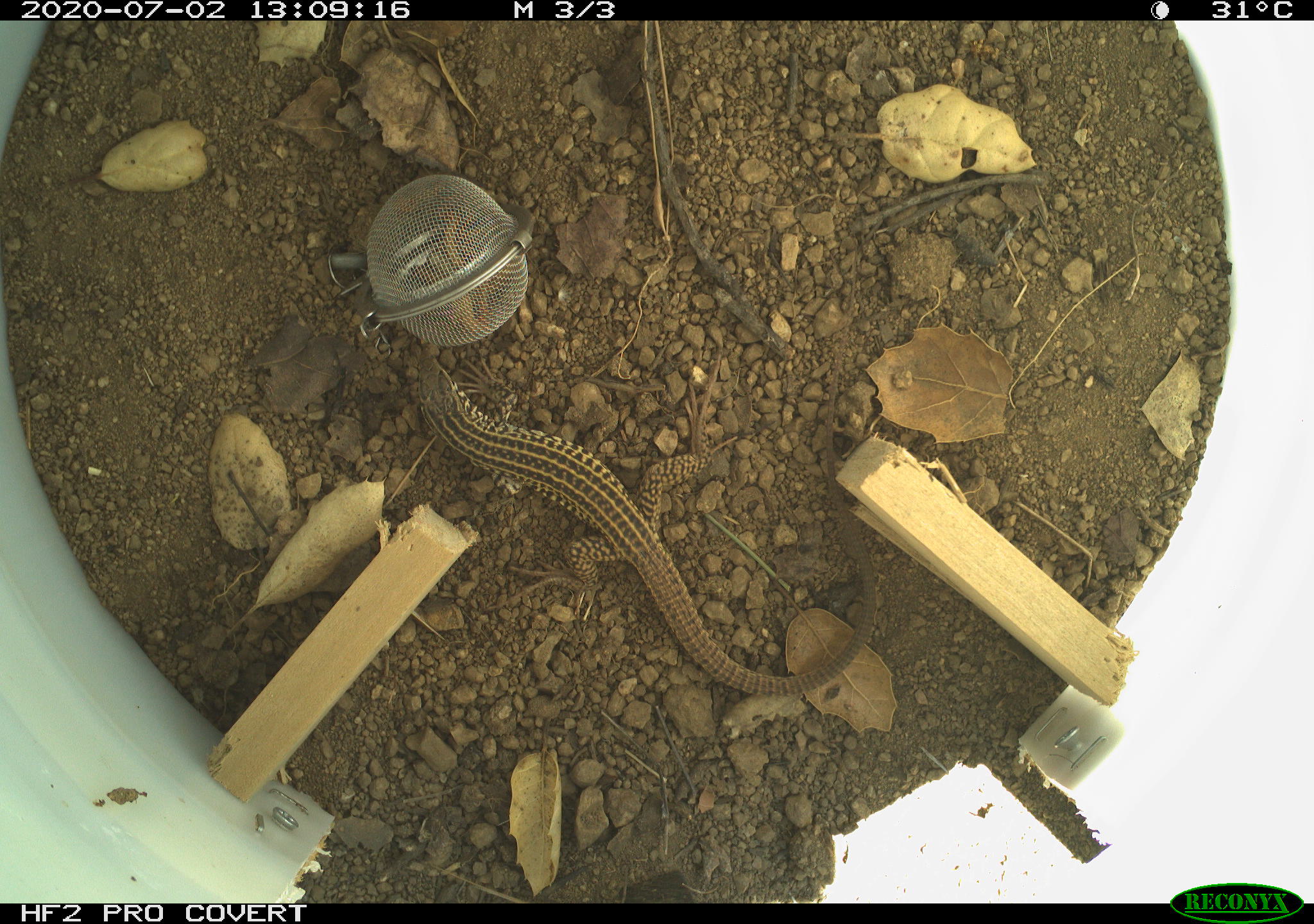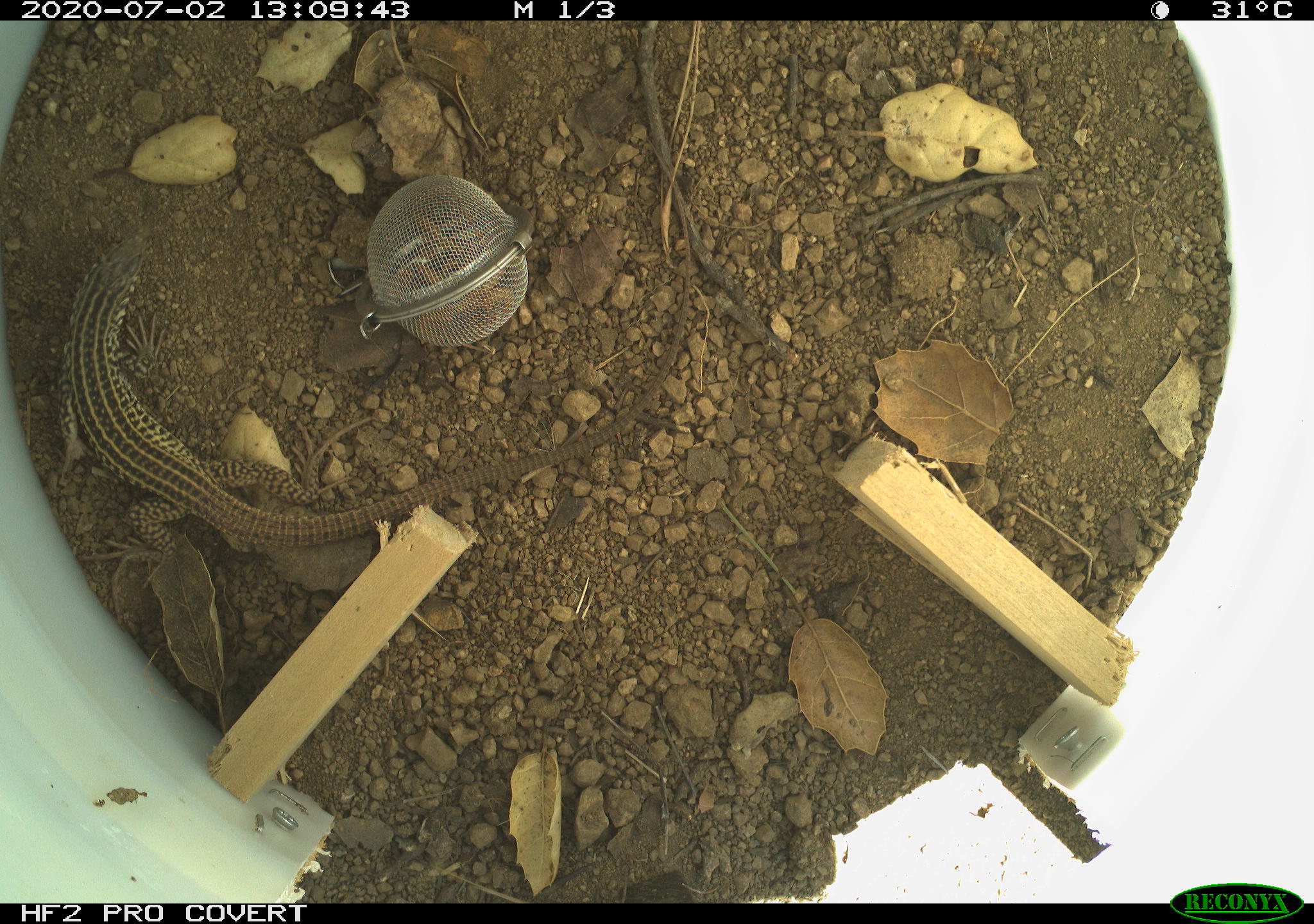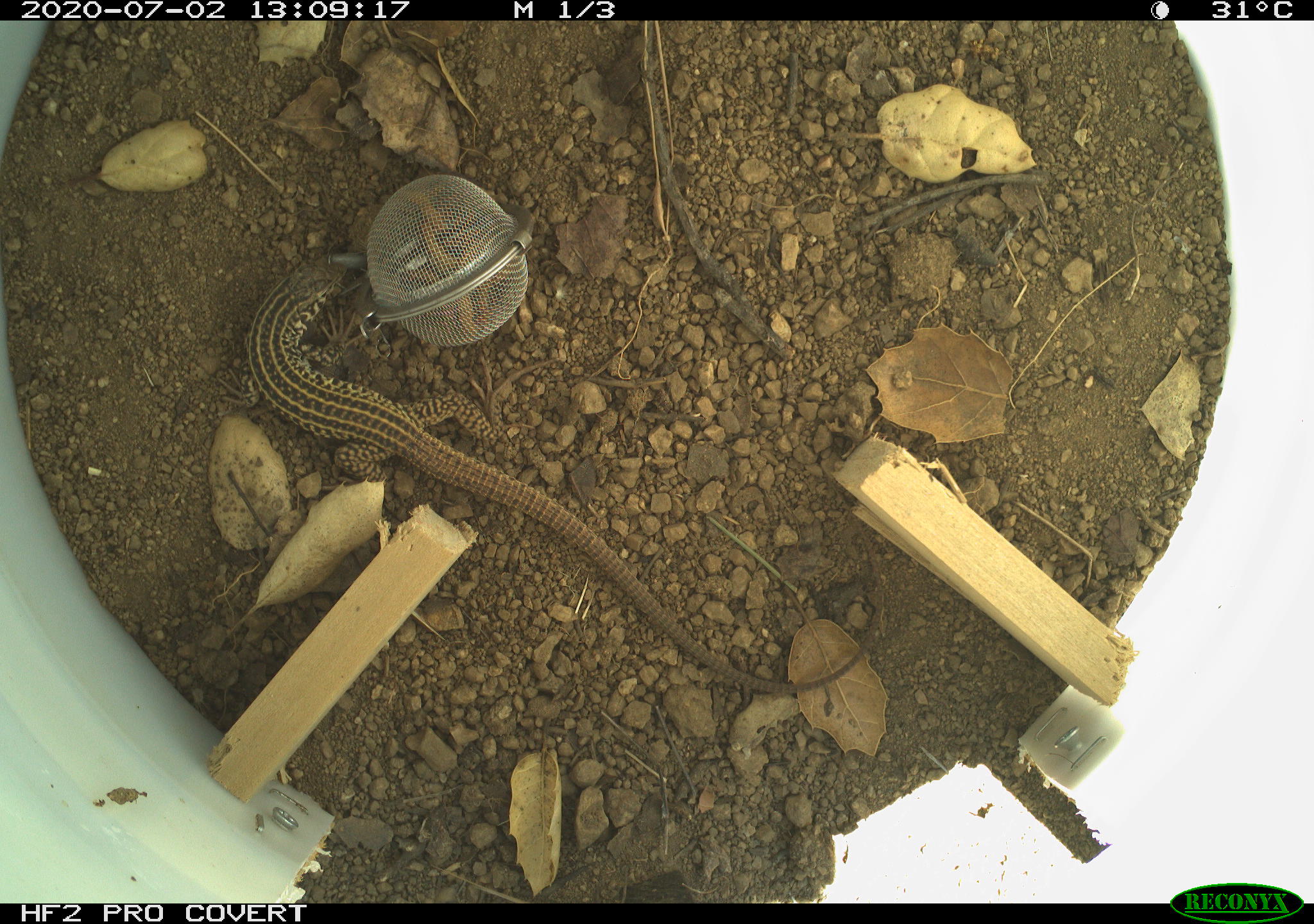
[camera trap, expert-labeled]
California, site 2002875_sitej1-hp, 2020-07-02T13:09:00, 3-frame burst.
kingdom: Animalia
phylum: Chordata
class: Reptilia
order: Squamata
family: Teiidae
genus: Aspidoscelis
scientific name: Aspidoscelis tigris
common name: western whiptail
Western whiptail (Aspidoscelis tigris).